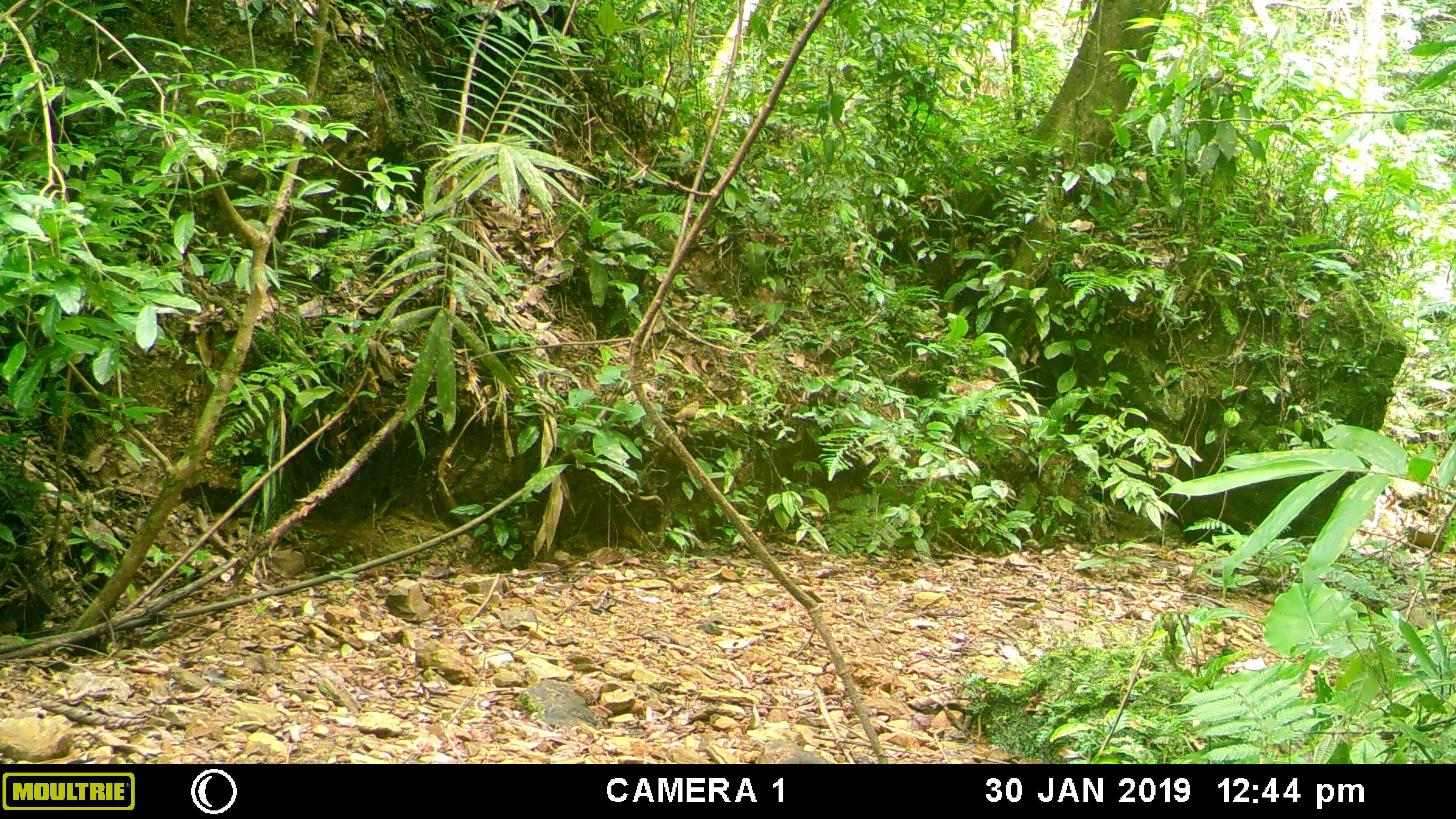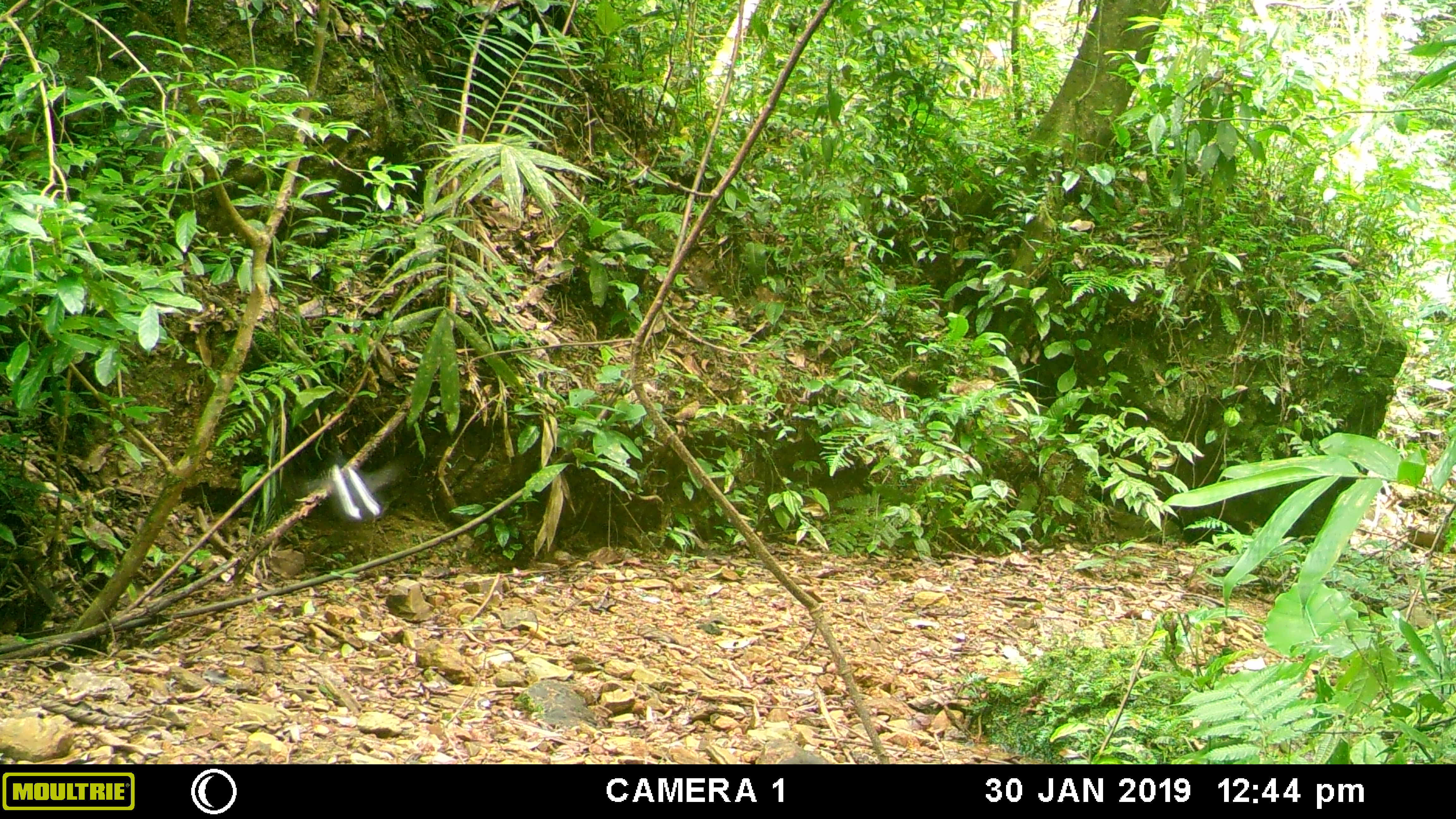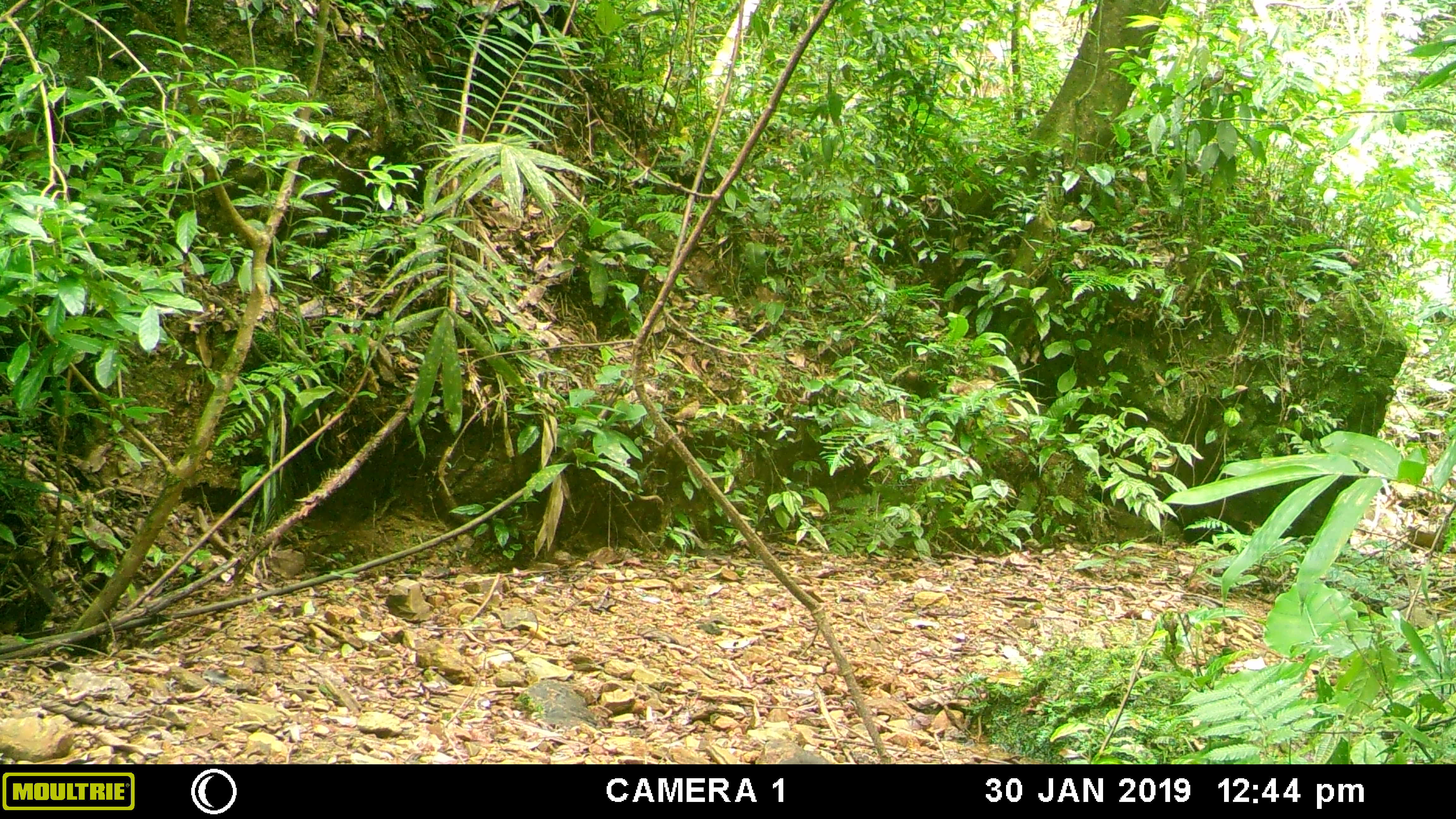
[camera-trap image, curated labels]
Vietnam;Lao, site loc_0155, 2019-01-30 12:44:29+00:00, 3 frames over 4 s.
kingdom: Animalia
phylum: Chordata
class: Aves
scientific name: Aves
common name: bird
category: unidentified bird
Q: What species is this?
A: Unidentified bird (bird) (Aves).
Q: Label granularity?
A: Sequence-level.